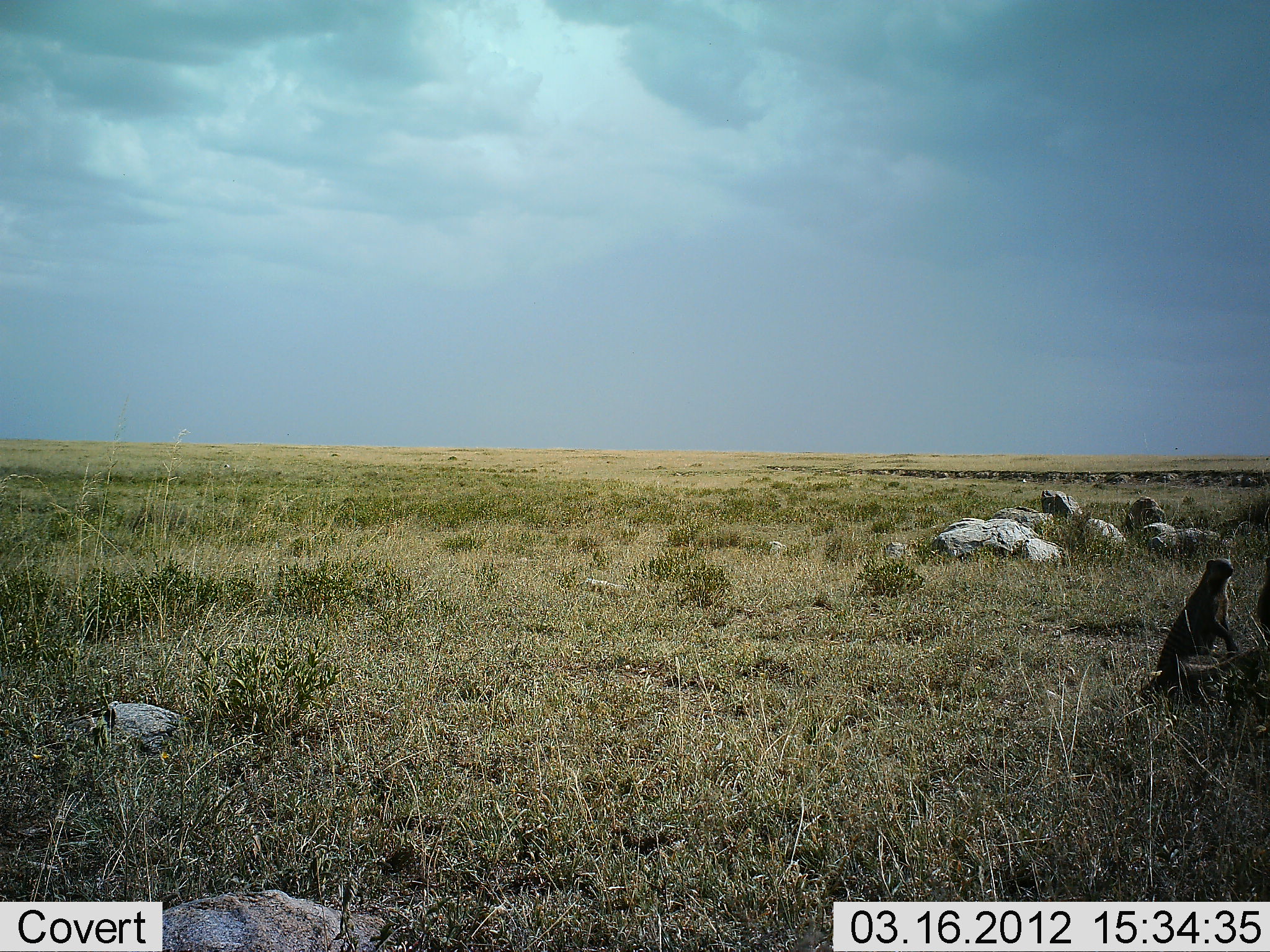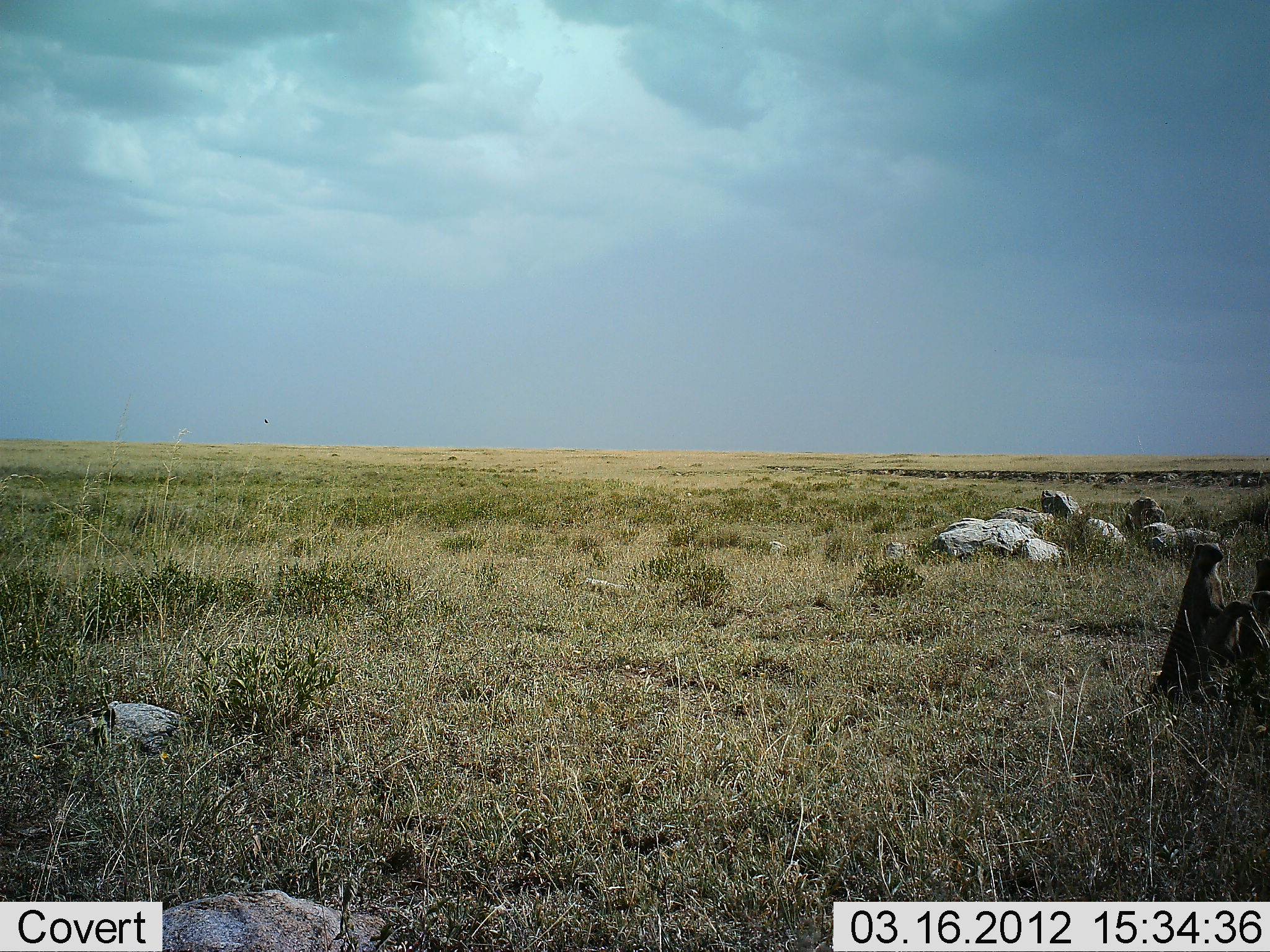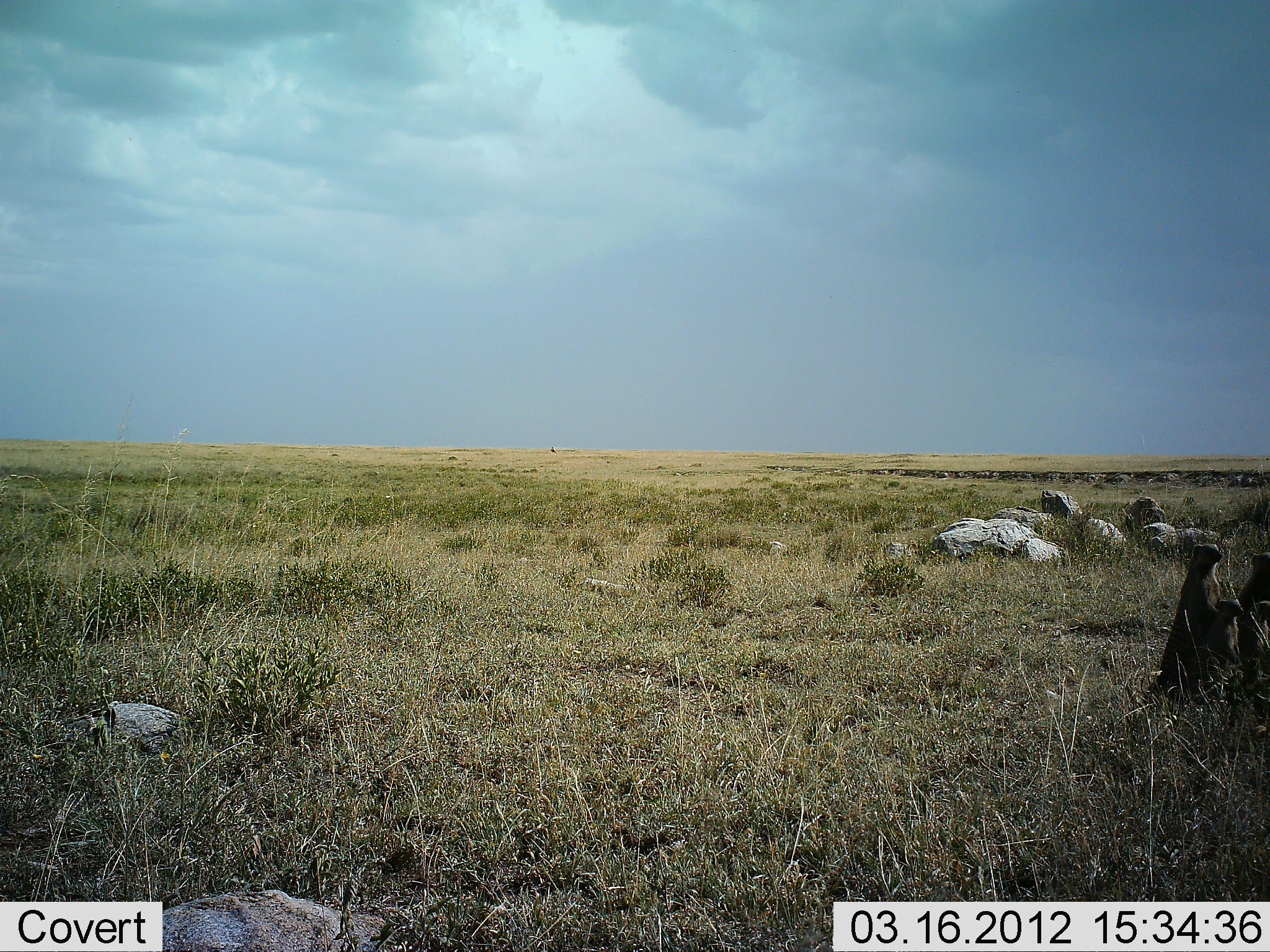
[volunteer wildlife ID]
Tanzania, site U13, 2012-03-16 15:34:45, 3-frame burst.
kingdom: Animalia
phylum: Chordata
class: Mammalia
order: Carnivora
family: Herpestidae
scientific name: Herpestidae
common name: mongoose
Mongoose (Herpestidae), count 3. Behavior (volunteer vote fractions): standing 100%, resting 0%, moving 0%, interacting 6%. Young present (vote fraction): 22%. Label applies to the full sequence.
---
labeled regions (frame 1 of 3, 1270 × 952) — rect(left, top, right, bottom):
animal: rect(1155, 557, 1241, 704); rect(1253, 556, 1270, 696)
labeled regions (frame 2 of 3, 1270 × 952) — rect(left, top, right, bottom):
animal: rect(1161, 541, 1228, 702); rect(1205, 600, 1255, 692); rect(1240, 591, 1270, 672); rect(1247, 554, 1270, 607)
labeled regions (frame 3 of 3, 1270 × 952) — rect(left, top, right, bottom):
animal: rect(1162, 542, 1221, 699); rect(1205, 597, 1241, 686); rect(1235, 600, 1270, 679); rect(1235, 553, 1270, 615)